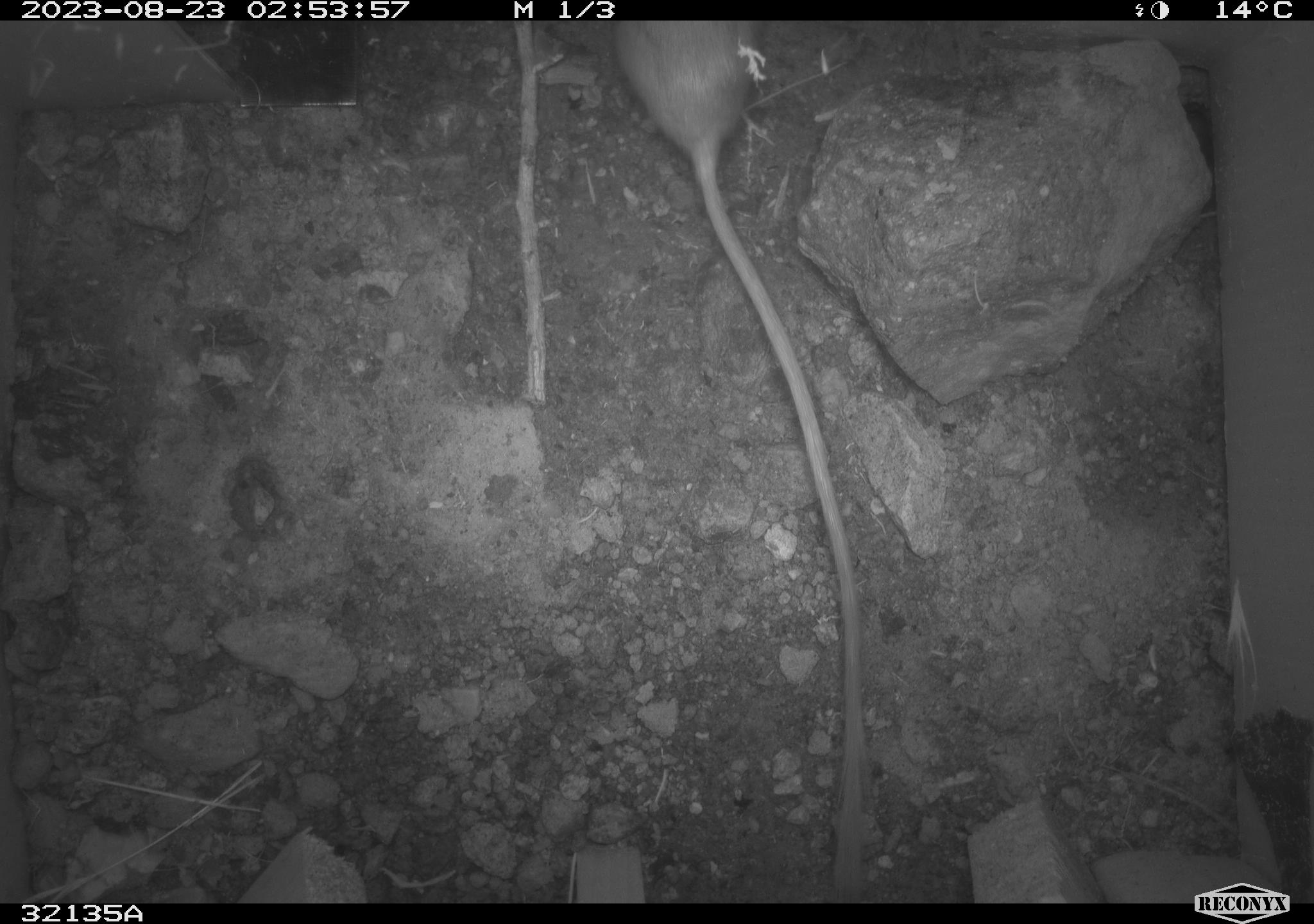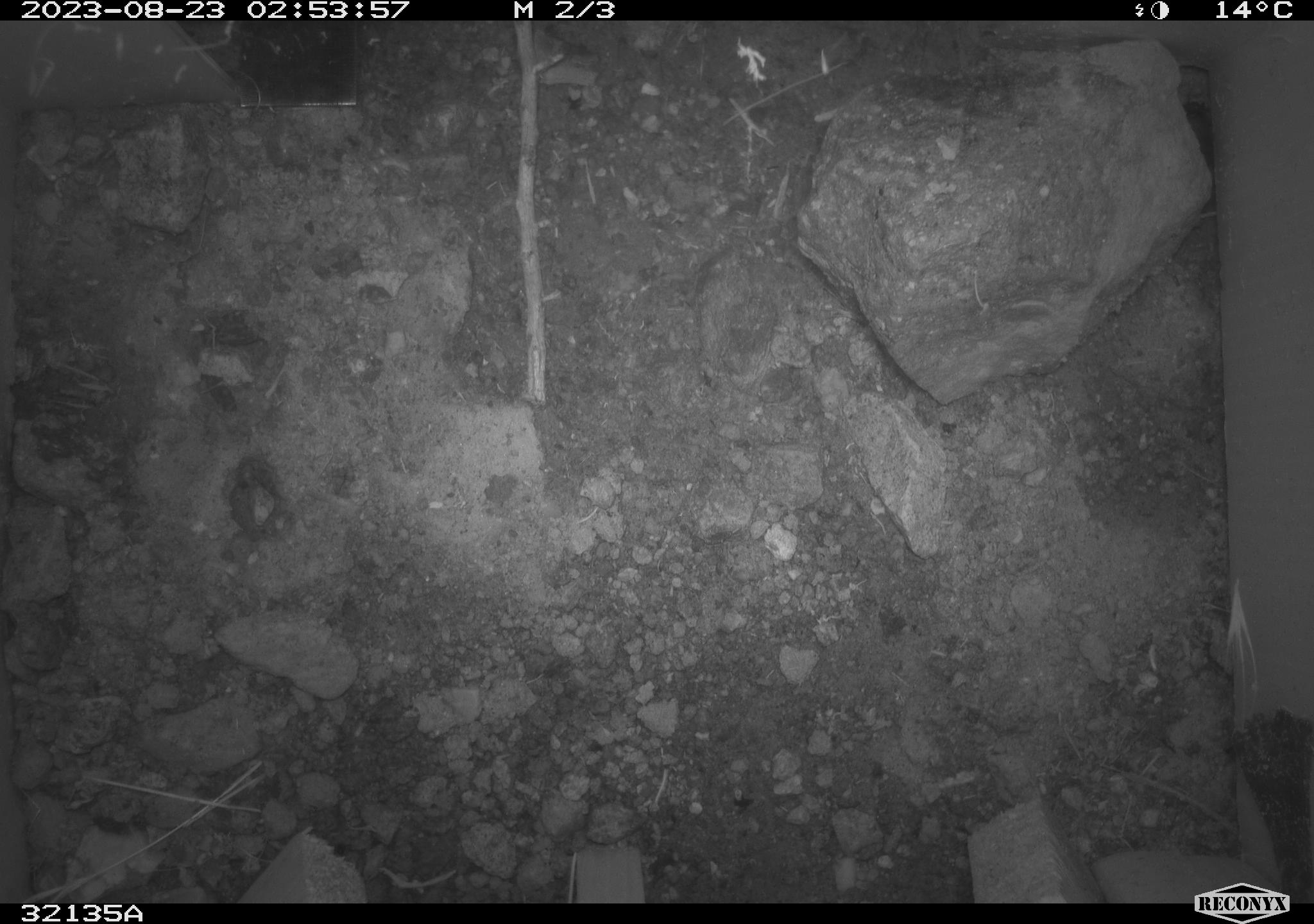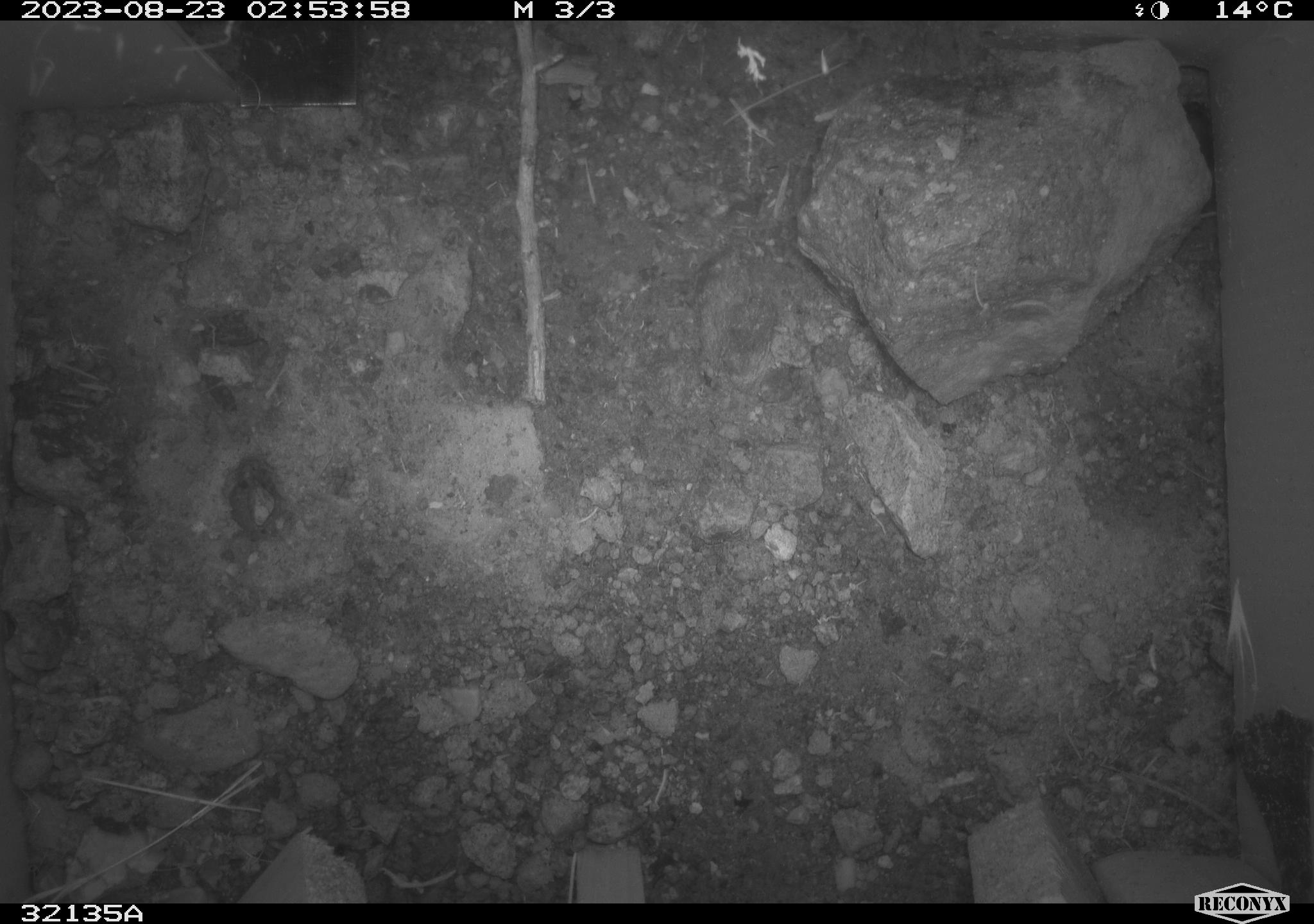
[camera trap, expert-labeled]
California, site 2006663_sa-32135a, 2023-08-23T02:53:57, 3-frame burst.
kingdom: Animalia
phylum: Chordata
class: Mammalia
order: Rodentia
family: Heteromyidae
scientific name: Heteromyidae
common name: kangaroo rats and pocket mice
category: heteromyidae family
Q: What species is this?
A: Heteromyidae family (kangaroo rats and pocket mice) (Heteromyidae).